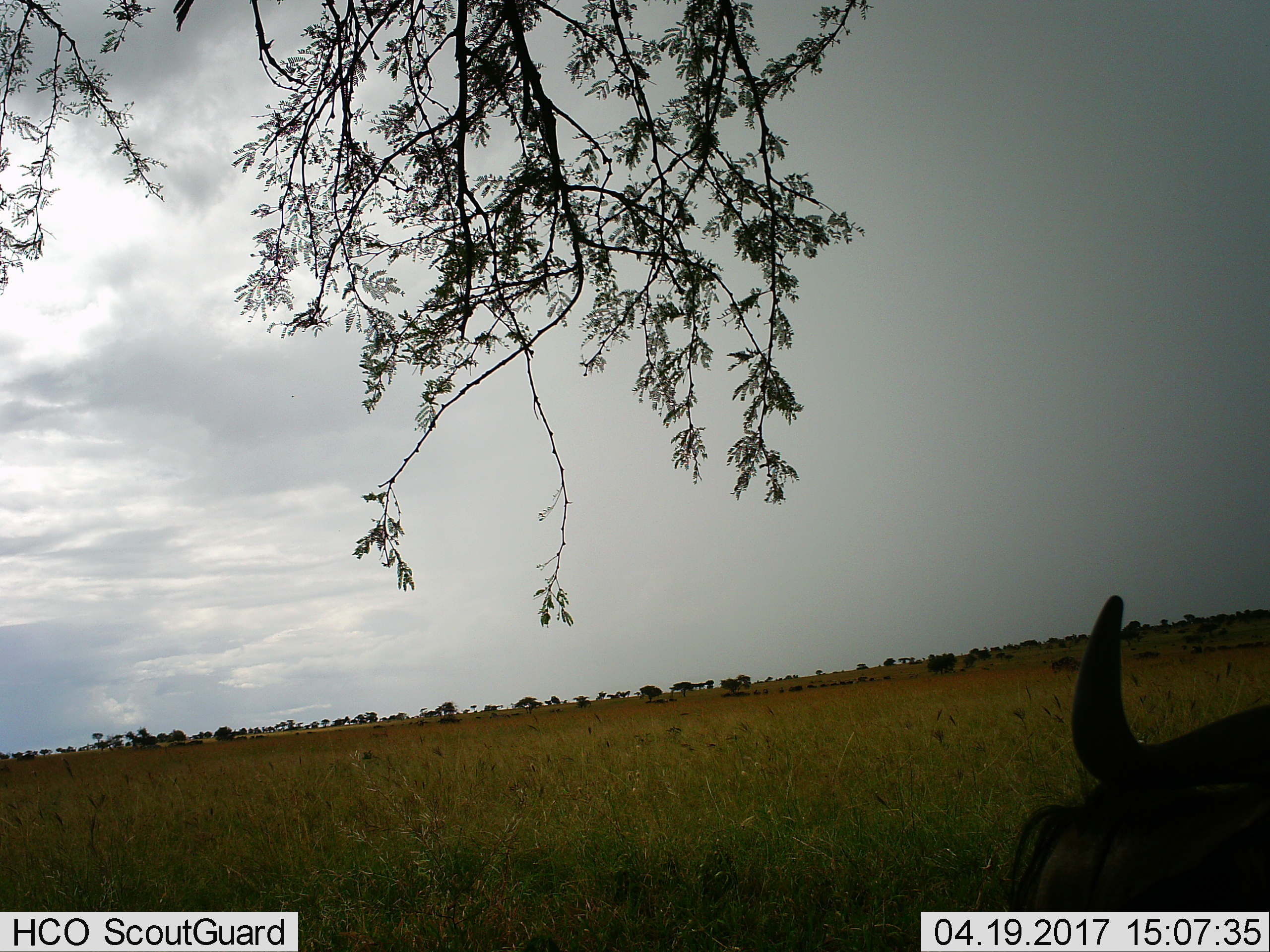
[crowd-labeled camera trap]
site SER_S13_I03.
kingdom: Animalia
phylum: Chordata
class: Mammalia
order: Artiodactyla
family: Bovidae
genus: Connochaetes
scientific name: Connochaetes taurinus taurinus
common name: blue wildebeest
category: wildebeestblue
Wildebeestblue (blue wildebeest) (Connochaetes taurinus taurinus), count 1. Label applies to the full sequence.